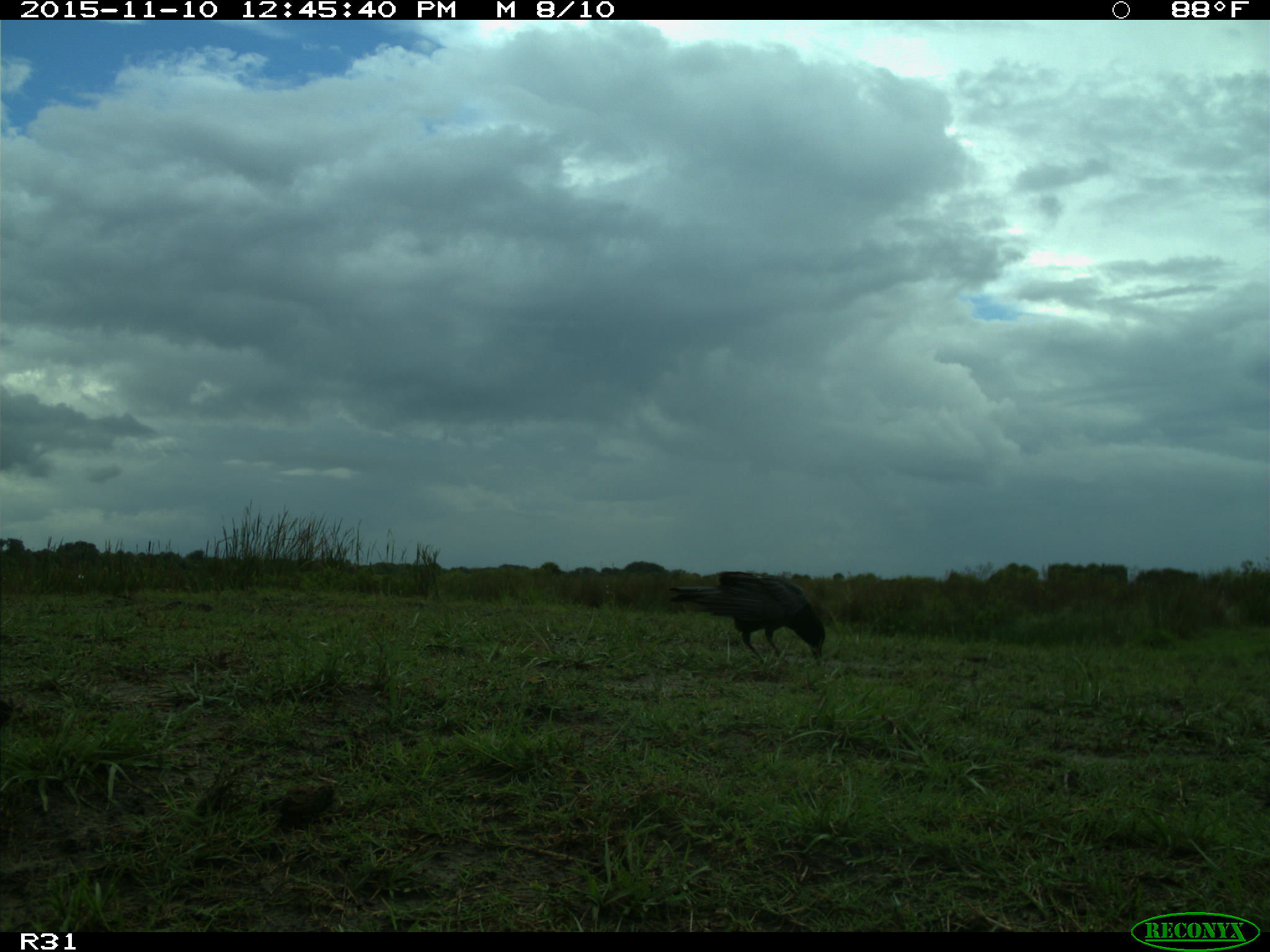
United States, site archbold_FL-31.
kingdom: Animalia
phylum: Chordata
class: Aves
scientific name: Aves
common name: birds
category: unidentified bird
Unidentified bird (birds) (Aves).